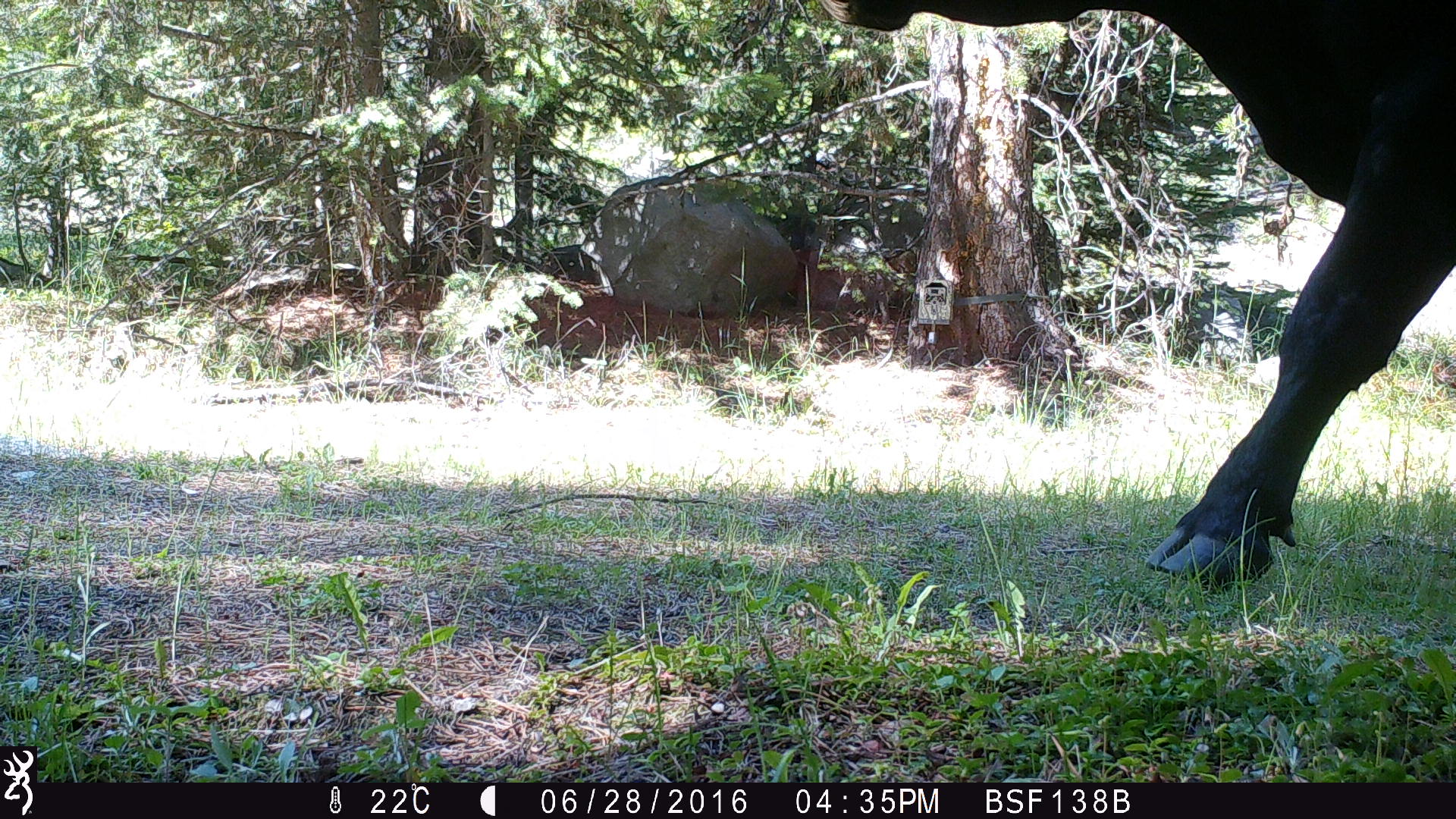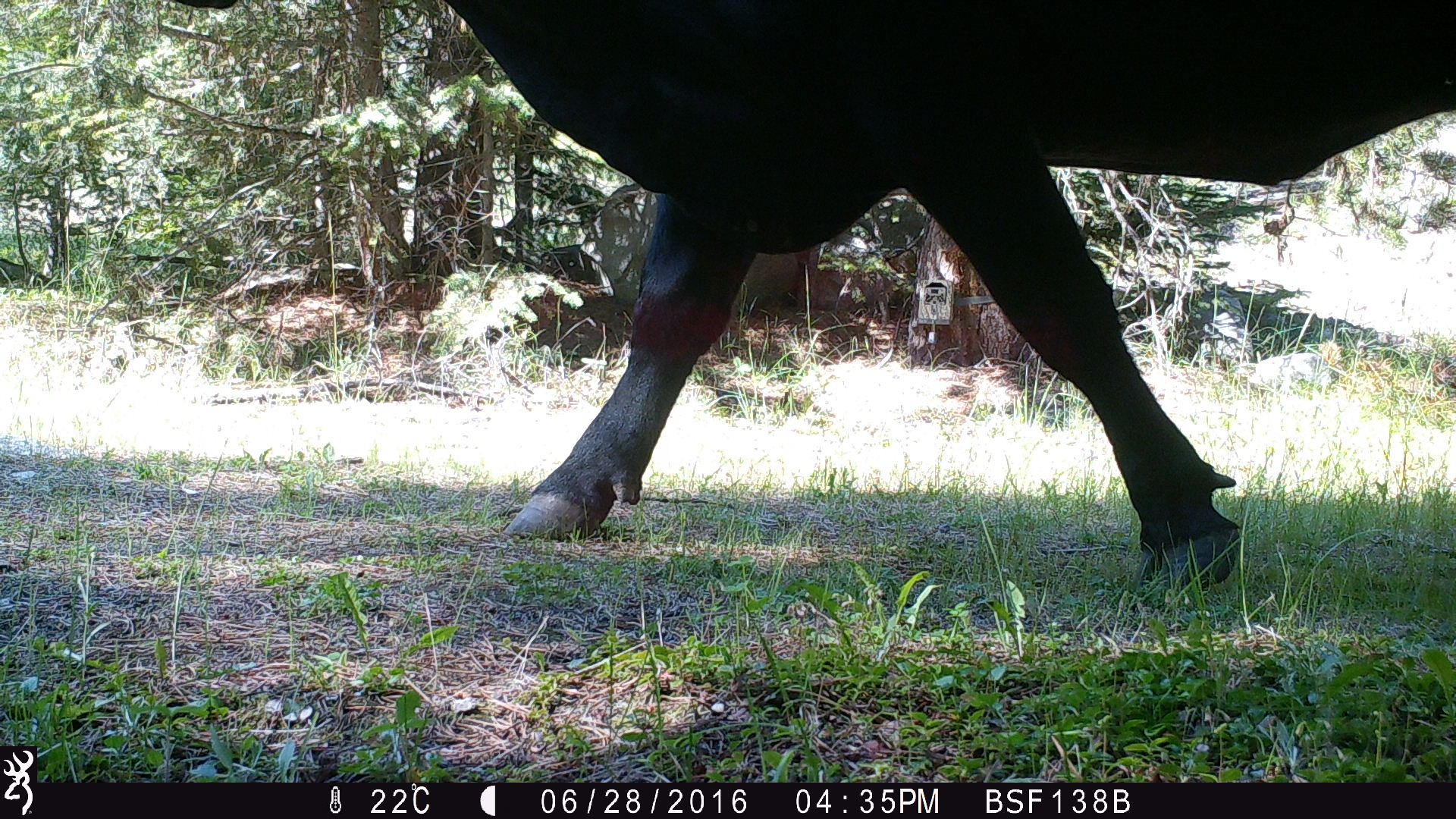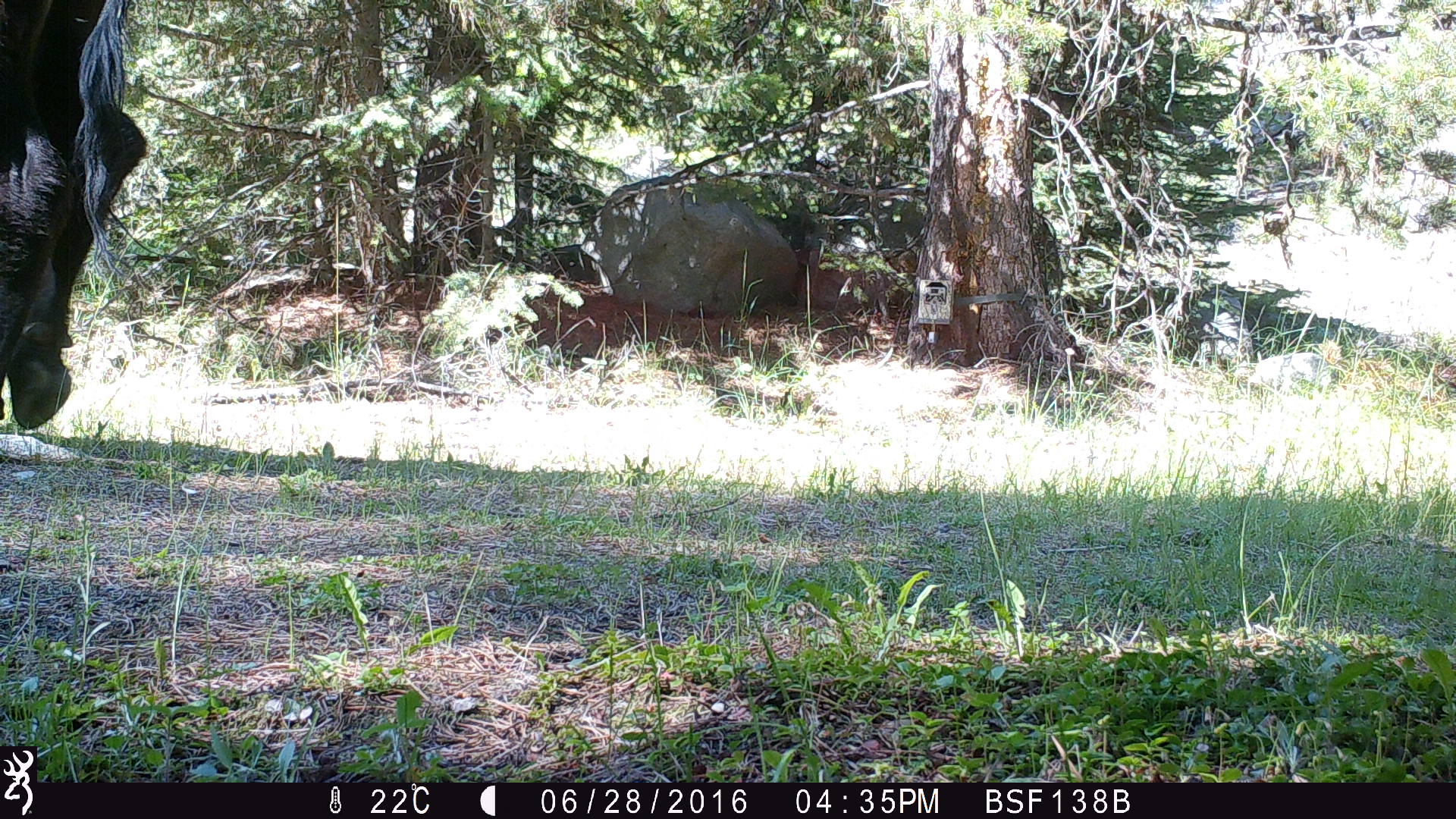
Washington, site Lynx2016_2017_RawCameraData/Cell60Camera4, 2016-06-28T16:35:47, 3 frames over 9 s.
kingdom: Animalia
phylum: Chordata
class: Mammalia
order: Artiodactyla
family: Bovidae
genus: Bos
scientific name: Bos taurus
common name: domestic cattle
Domestic cattle (Bos taurus). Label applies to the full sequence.